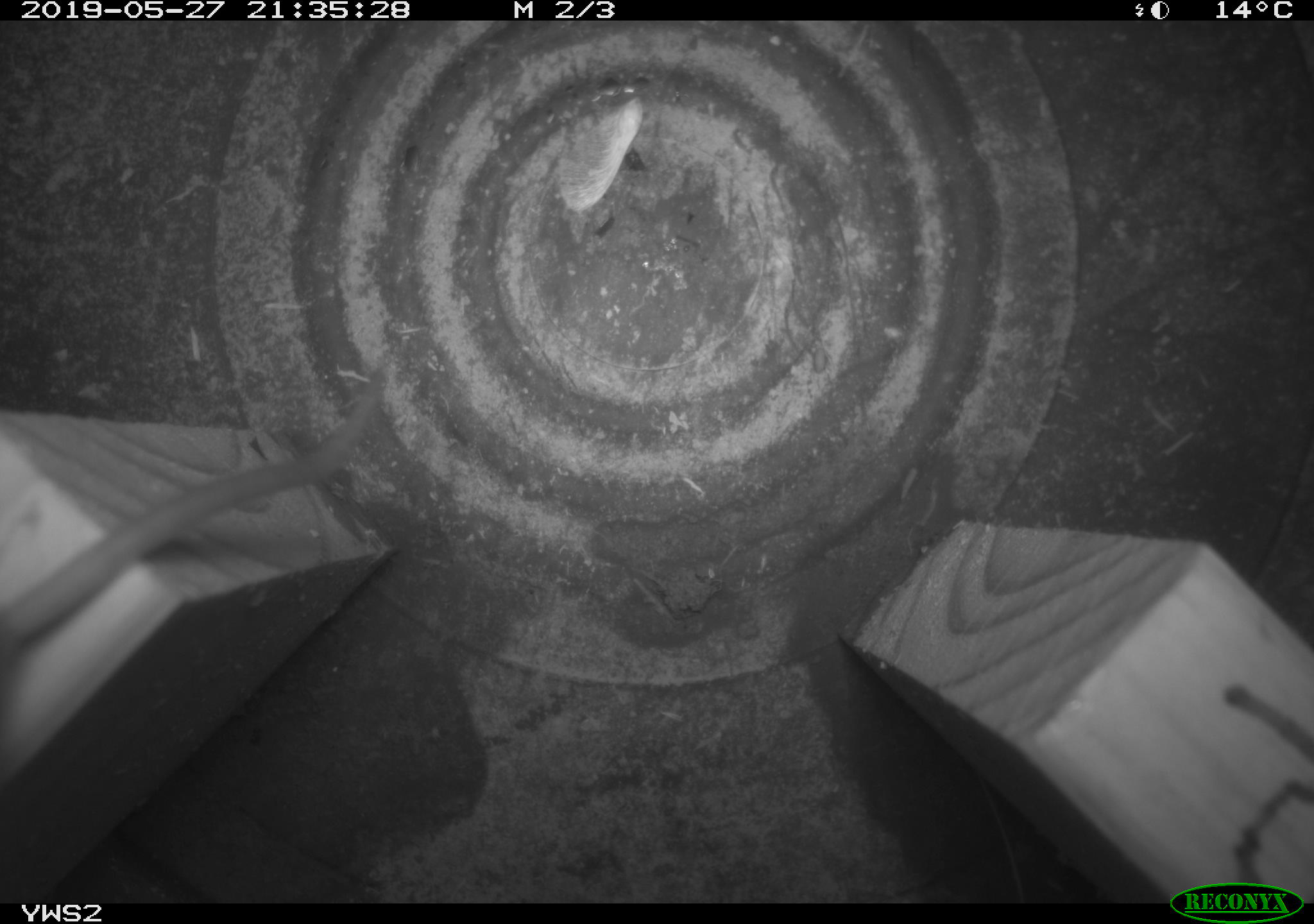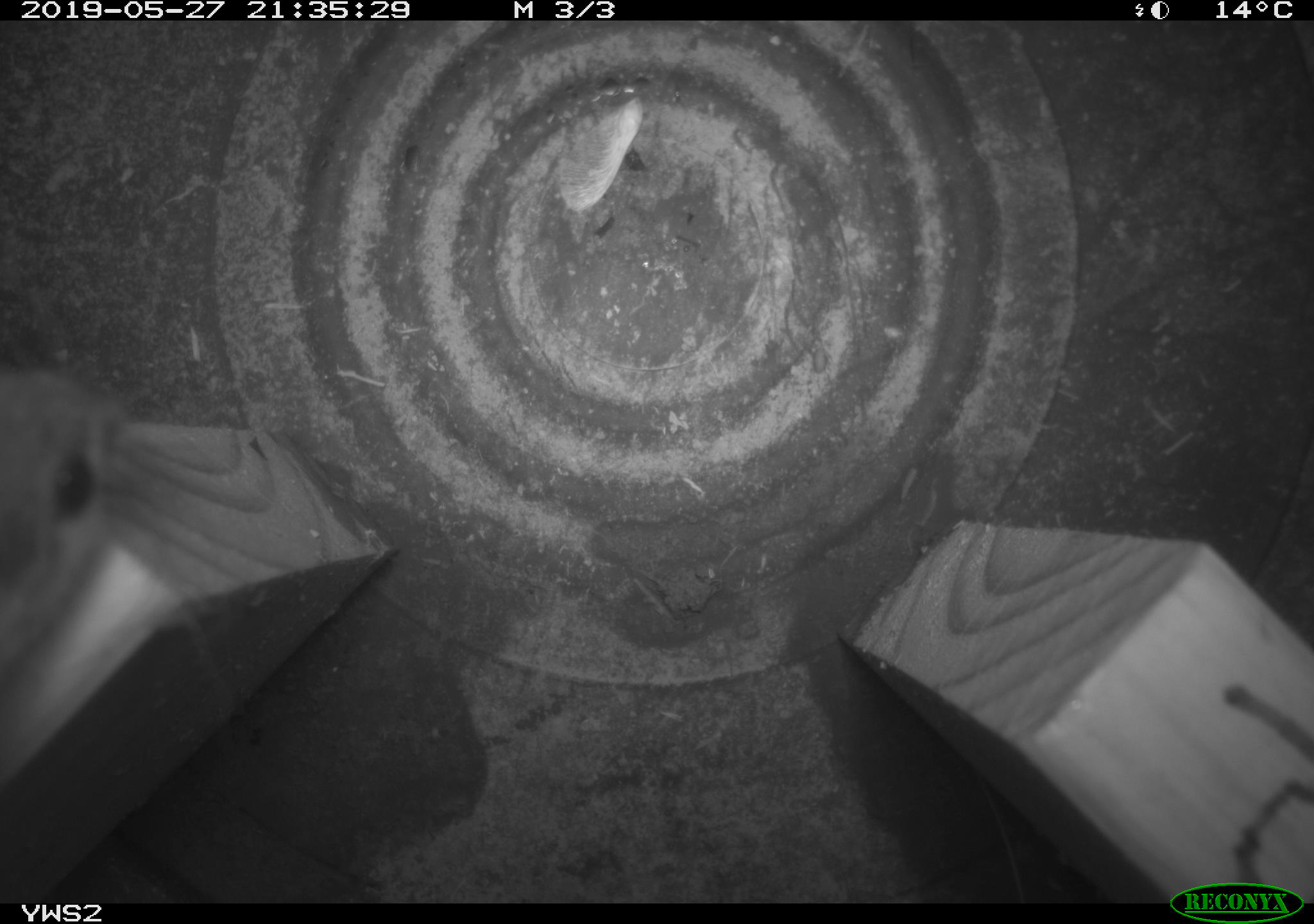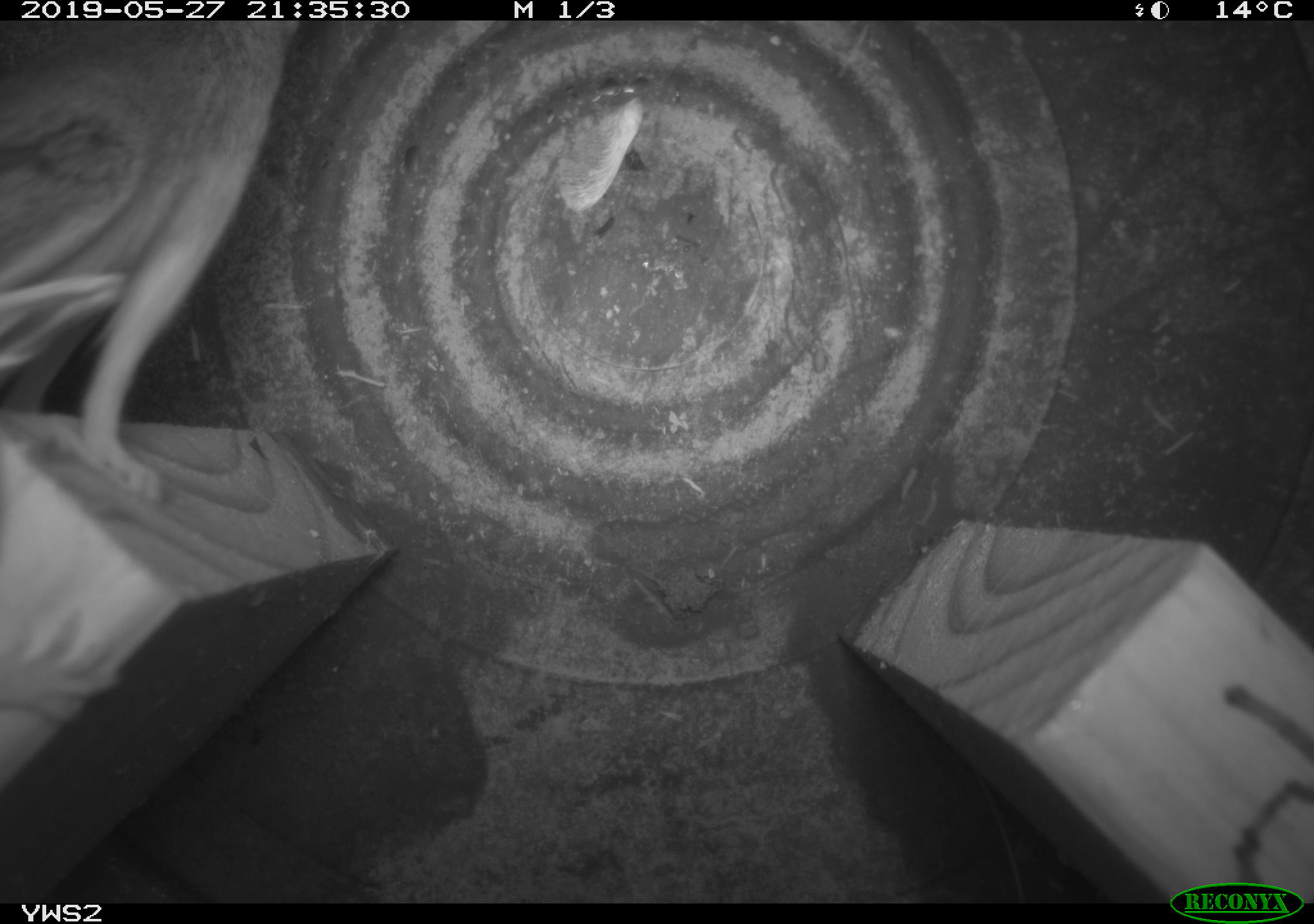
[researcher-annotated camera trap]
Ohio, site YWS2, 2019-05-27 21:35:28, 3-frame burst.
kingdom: Animalia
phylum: Chordata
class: Mammalia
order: Rodentia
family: Cricetidae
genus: Peromyscus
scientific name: Peromyscus leucopus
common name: white-footed mouse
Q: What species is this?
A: White-footed mouse (Peromyscus leucopus).